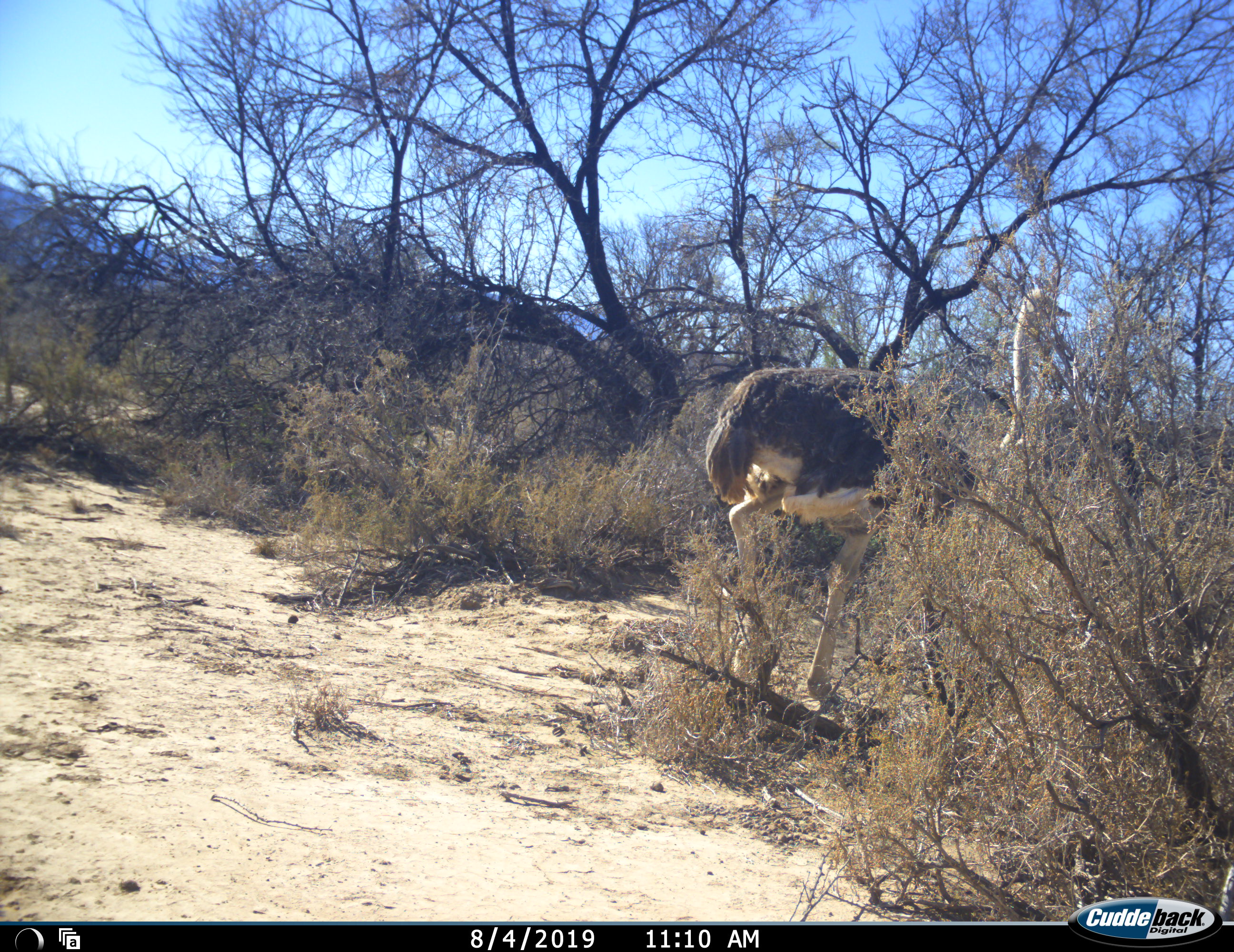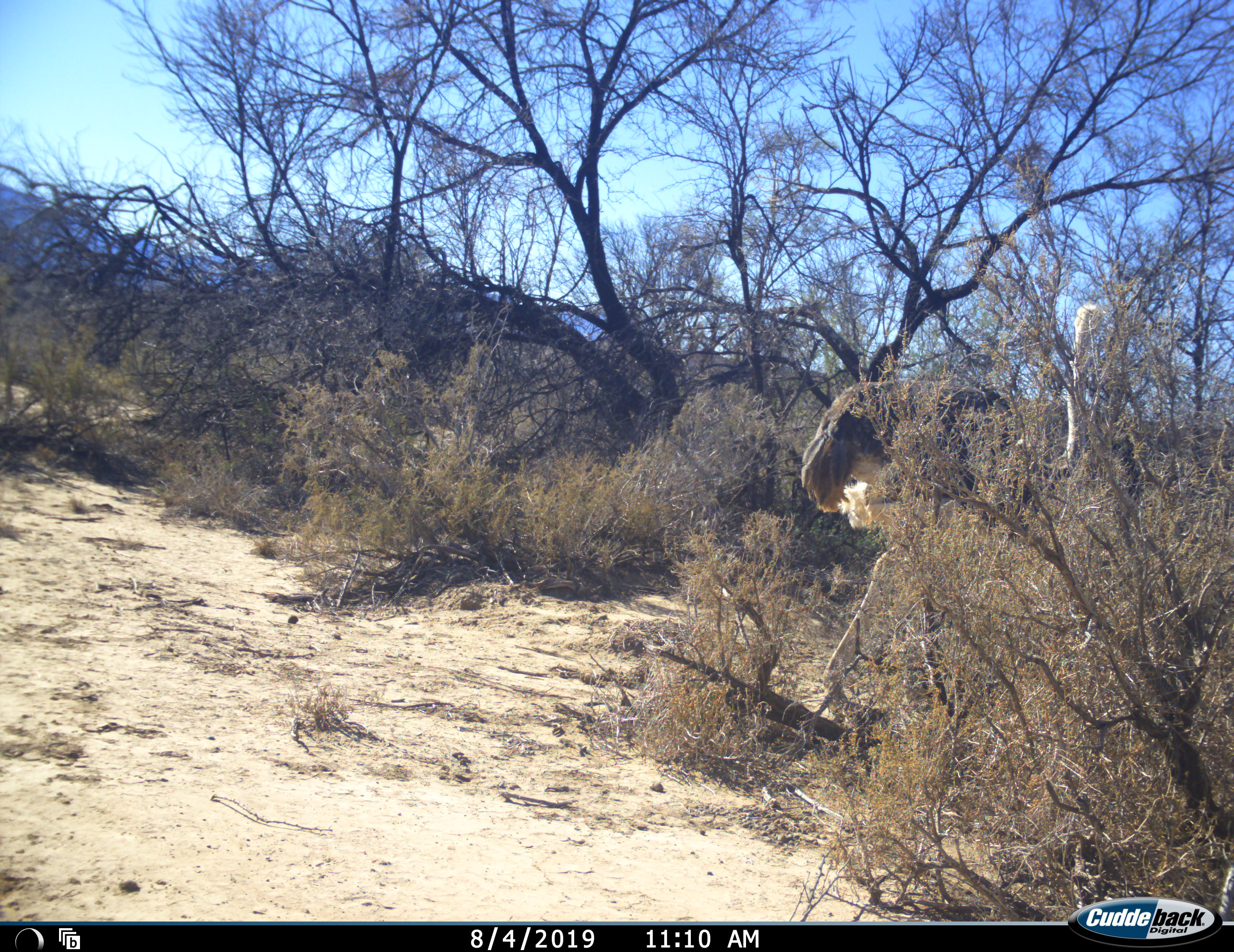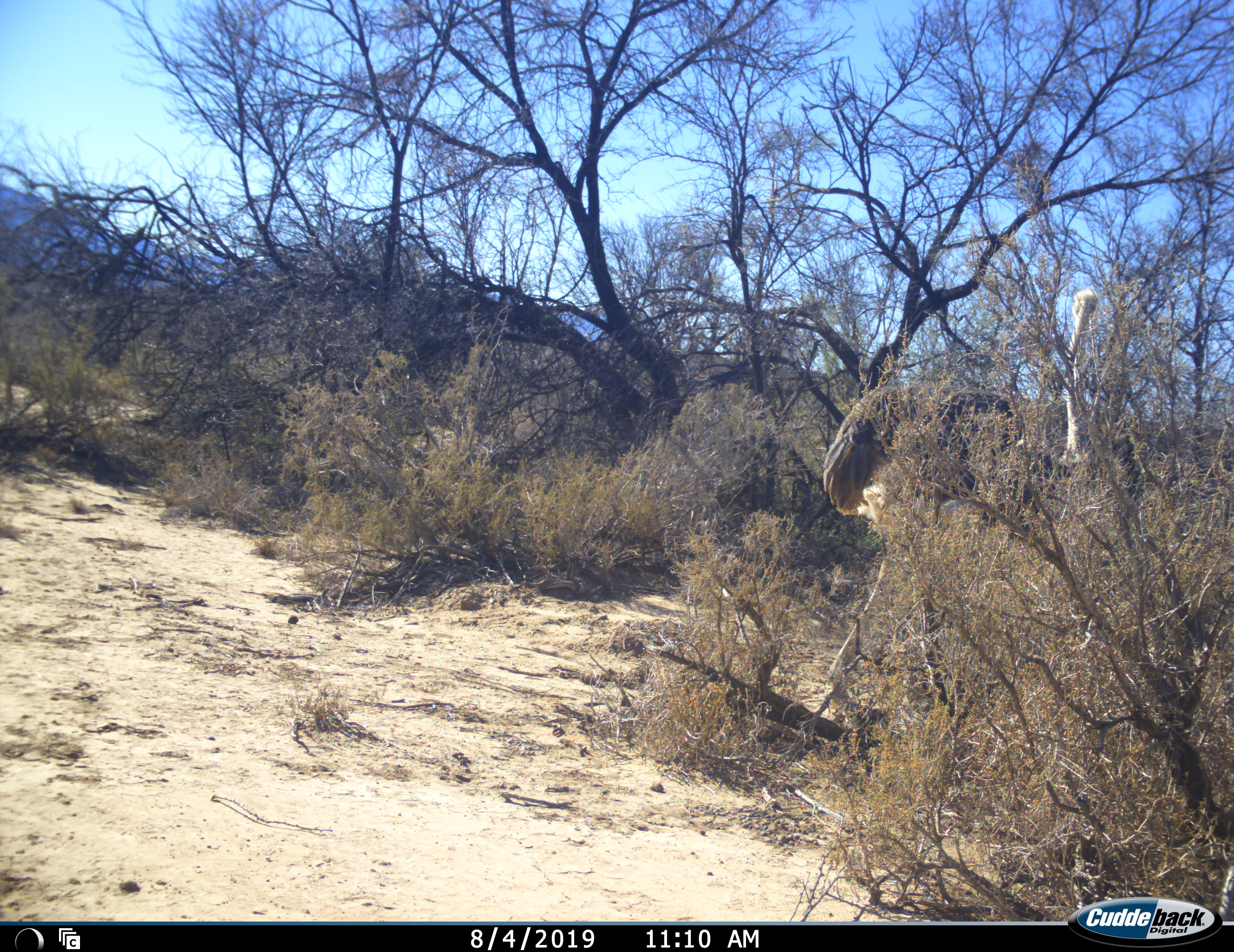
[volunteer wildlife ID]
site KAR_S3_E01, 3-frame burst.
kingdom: Animalia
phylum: Chordata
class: Aves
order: Struthioniformes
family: Struthionidae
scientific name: Struthionidae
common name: ostrich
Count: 1.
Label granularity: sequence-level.